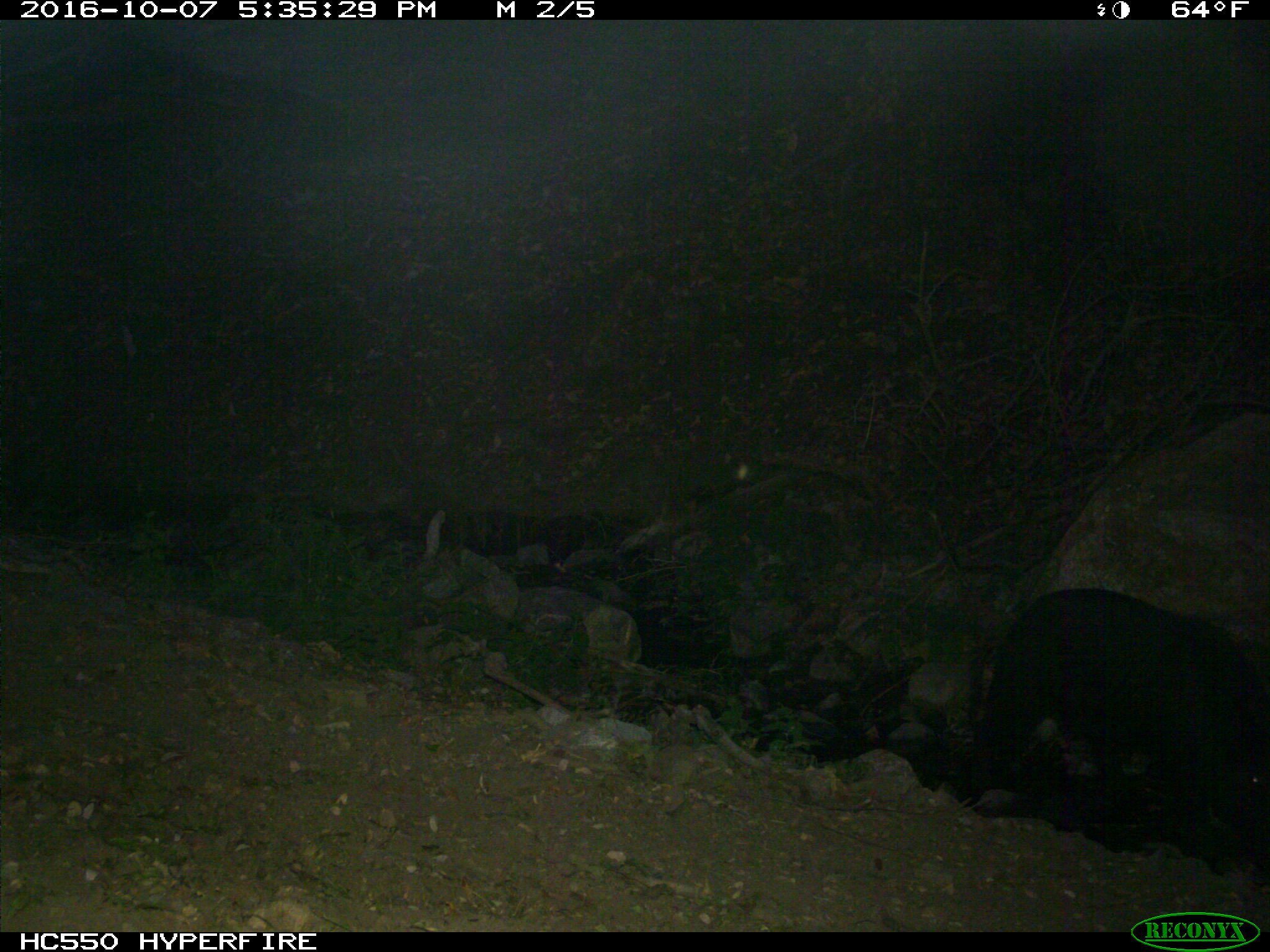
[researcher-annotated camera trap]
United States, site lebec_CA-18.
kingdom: Animalia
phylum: Chordata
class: Mammalia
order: Artiodactyla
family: Suidae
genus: Sus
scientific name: Sus scrofa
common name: wild boar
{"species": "Sus scrofa (wild boar)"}